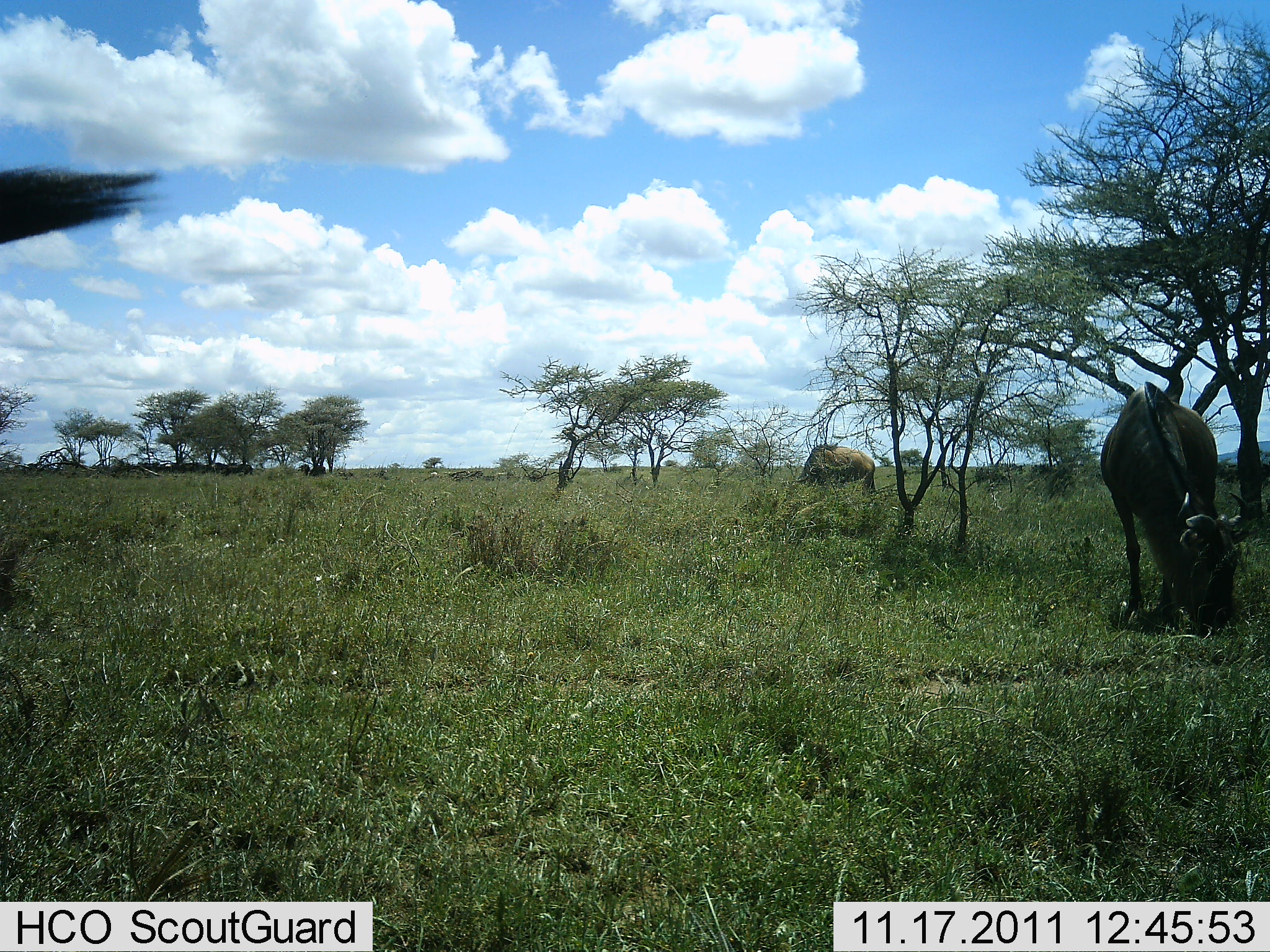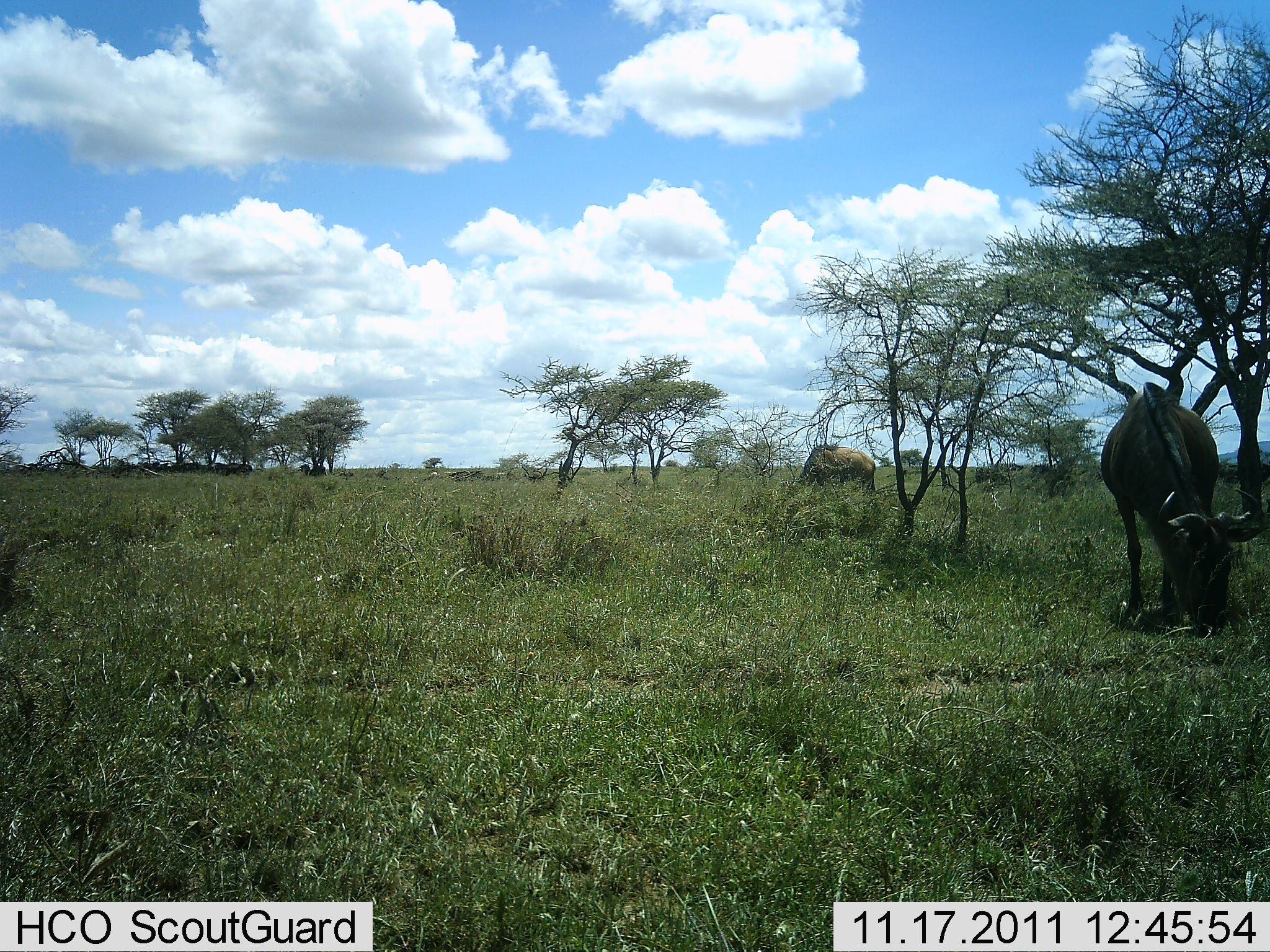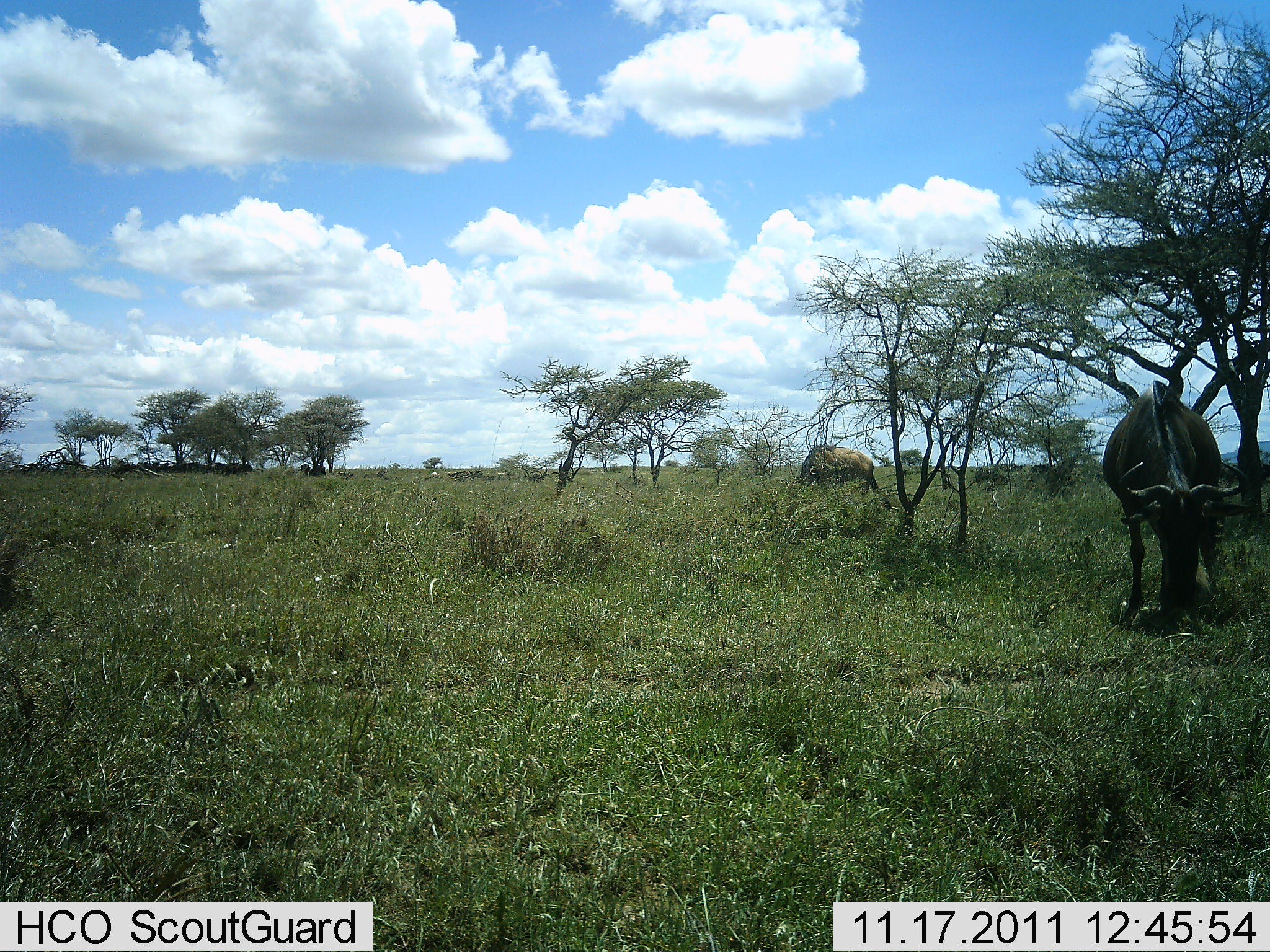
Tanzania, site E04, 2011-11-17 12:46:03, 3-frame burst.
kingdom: Animalia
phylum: Chordata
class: Mammalia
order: Artiodactyla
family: Bovidae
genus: Connochaetes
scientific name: Connochaetes taurinus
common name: blue wildebeest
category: wildebeest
Wildebeest (blue wildebeest) (Connochaetes taurinus), count 2. Behavior (volunteer vote fractions): standing 17%, resting 17%, moving 17%, interacting 0%. Young present (vote fraction): 0%. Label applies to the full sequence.